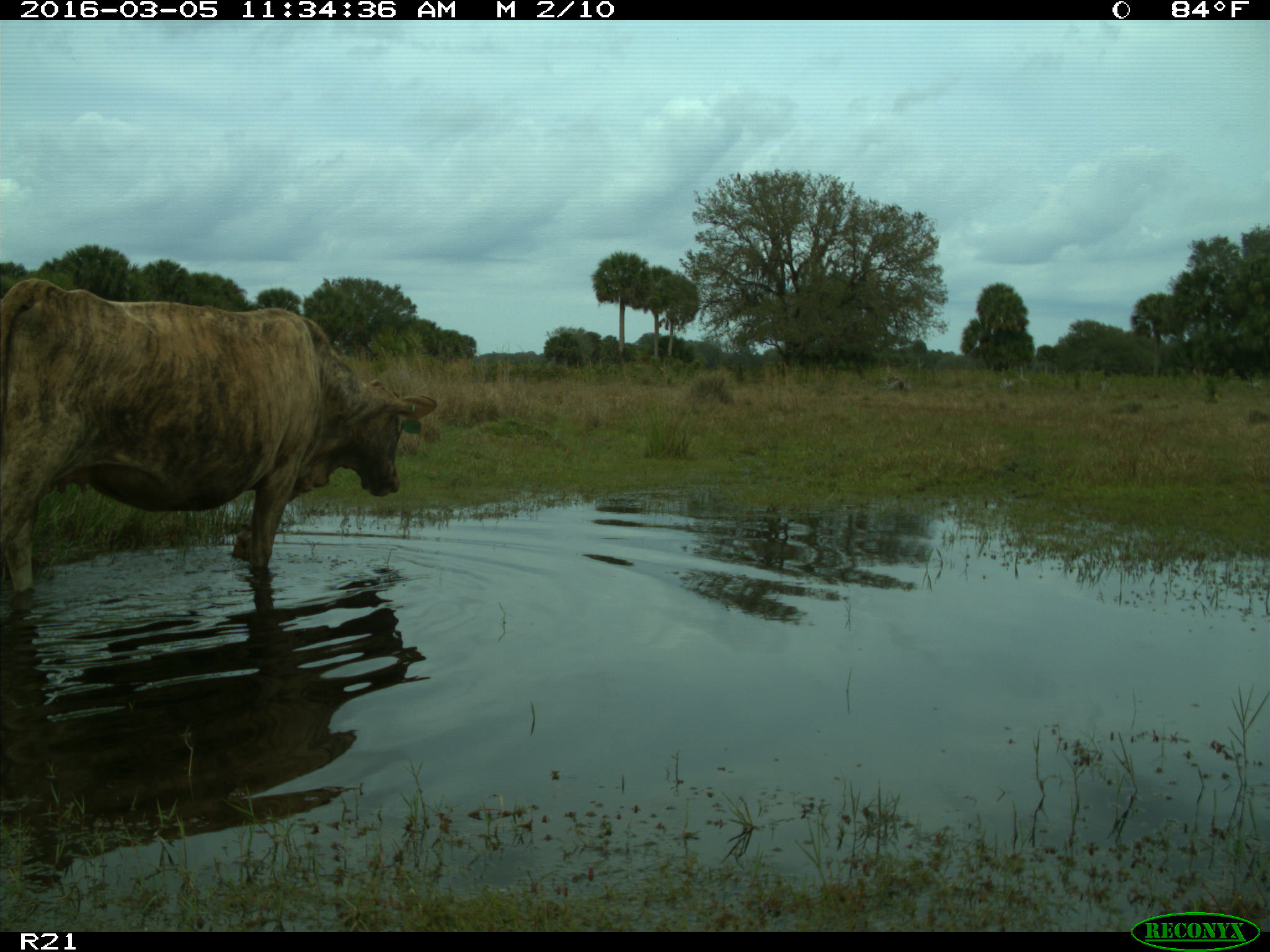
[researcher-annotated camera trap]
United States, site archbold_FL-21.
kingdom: Animalia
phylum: Chordata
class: Mammalia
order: Artiodactyla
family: Bovidae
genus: Bos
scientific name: Bos taurus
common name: domestic cow